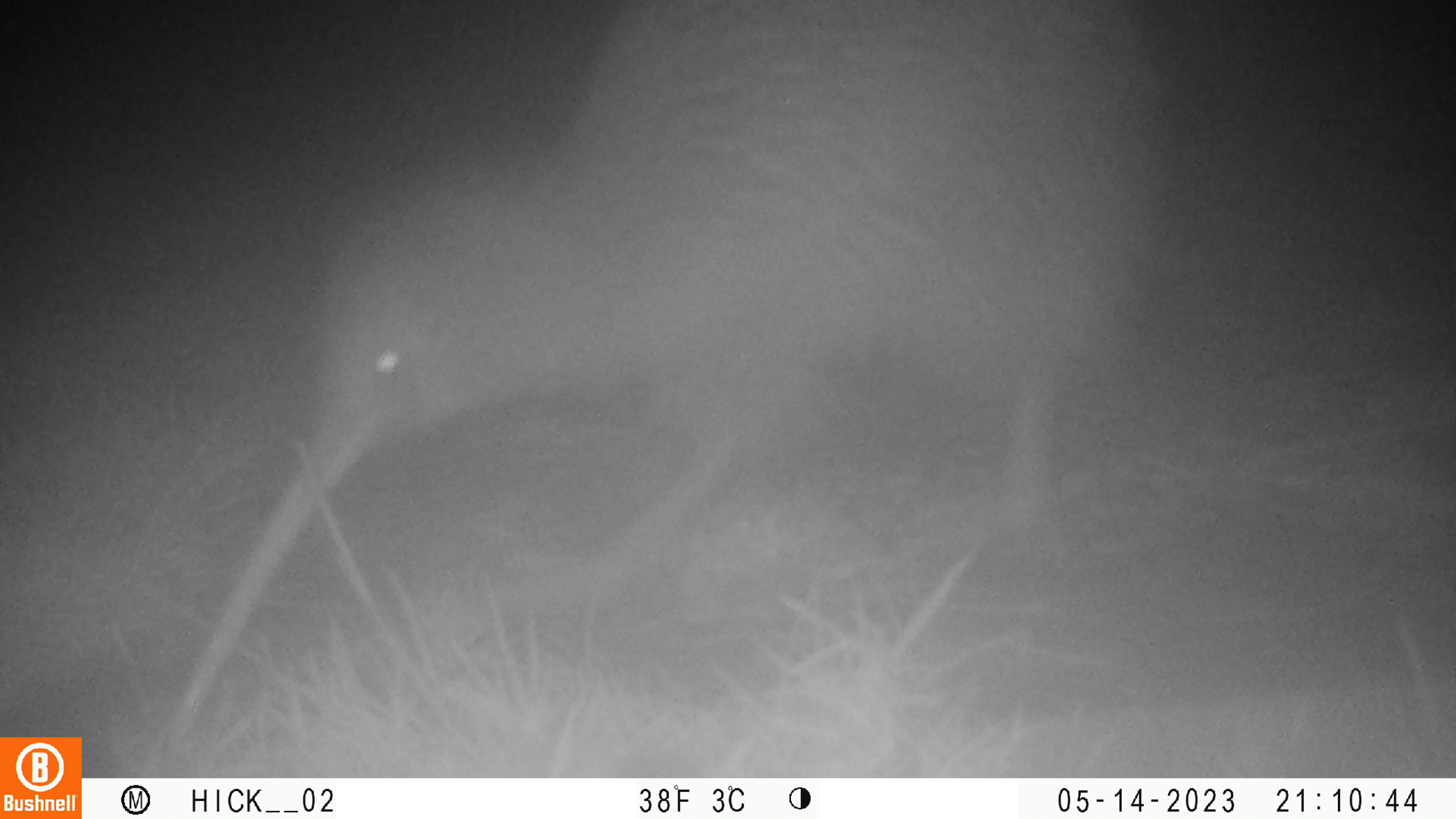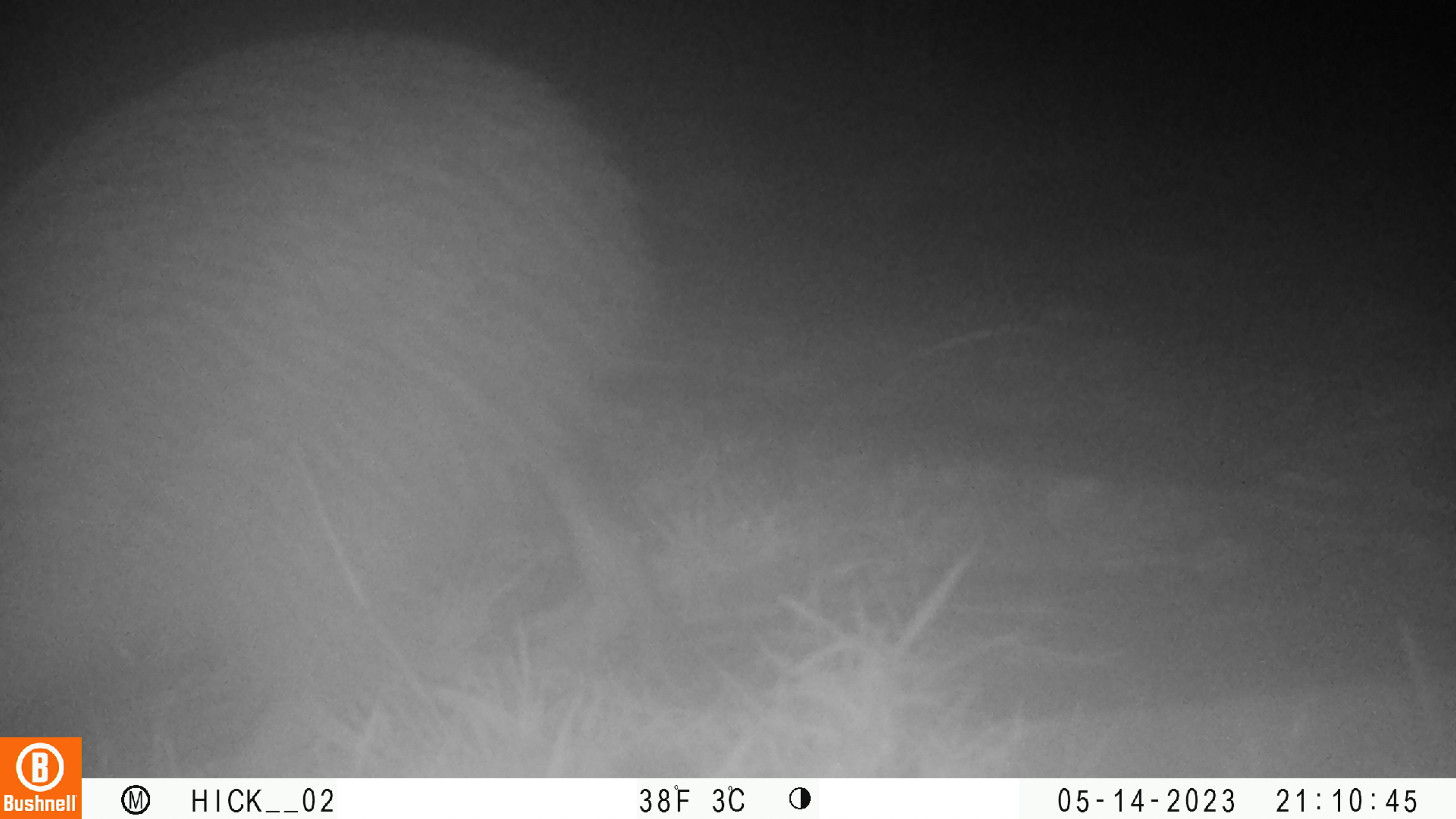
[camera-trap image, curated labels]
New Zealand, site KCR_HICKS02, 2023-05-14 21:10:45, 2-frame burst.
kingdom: Animalia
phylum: Chordata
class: Aves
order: Apterygiformes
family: Apterygidae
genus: Apteryx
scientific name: Apteryx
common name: kiwi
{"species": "kiwi (Apteryx)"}